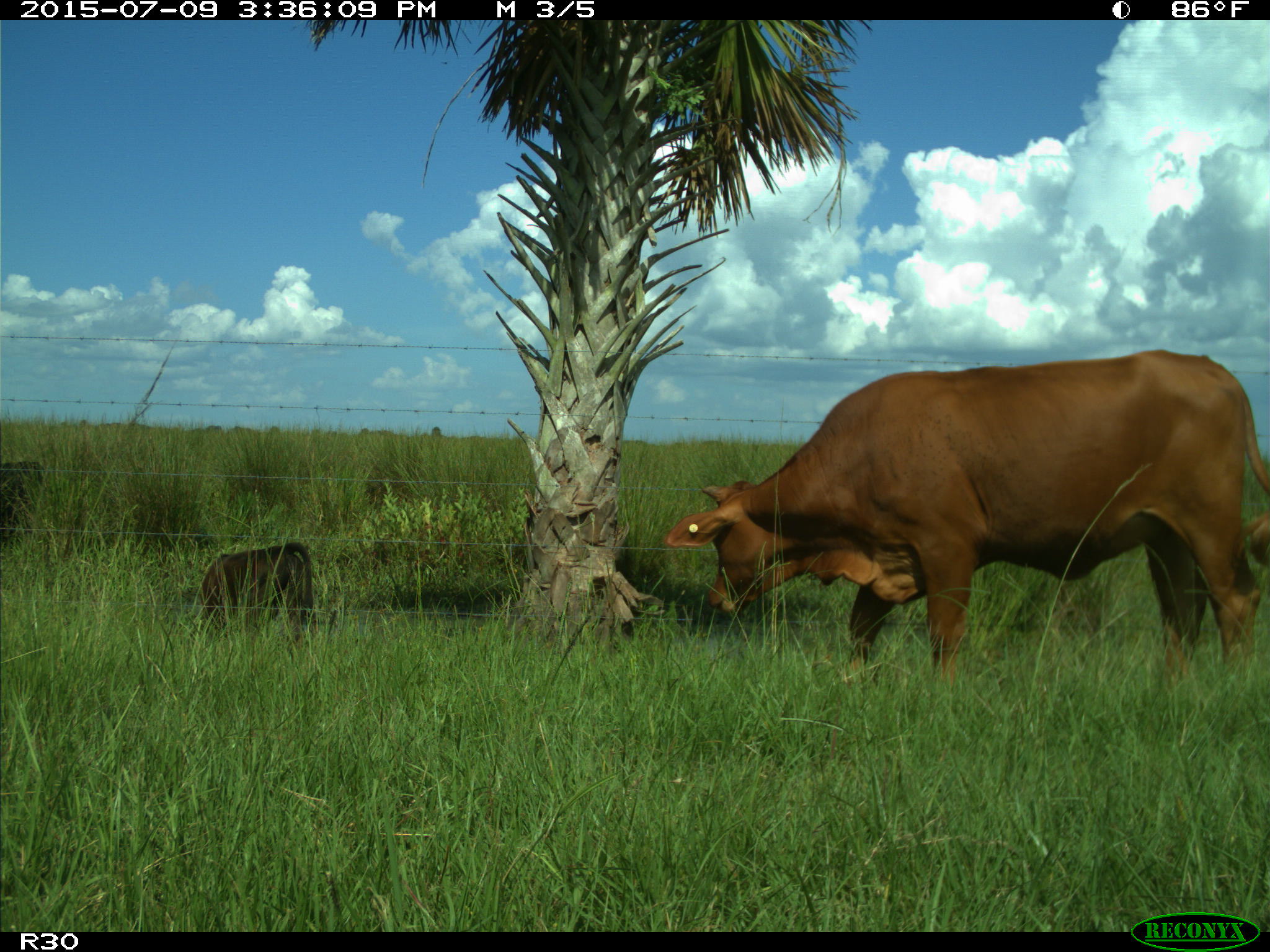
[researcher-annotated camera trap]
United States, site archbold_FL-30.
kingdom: Animalia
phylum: Chordata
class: Mammalia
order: Artiodactyla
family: Bovidae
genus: Bos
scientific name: Bos taurus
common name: domestic cow